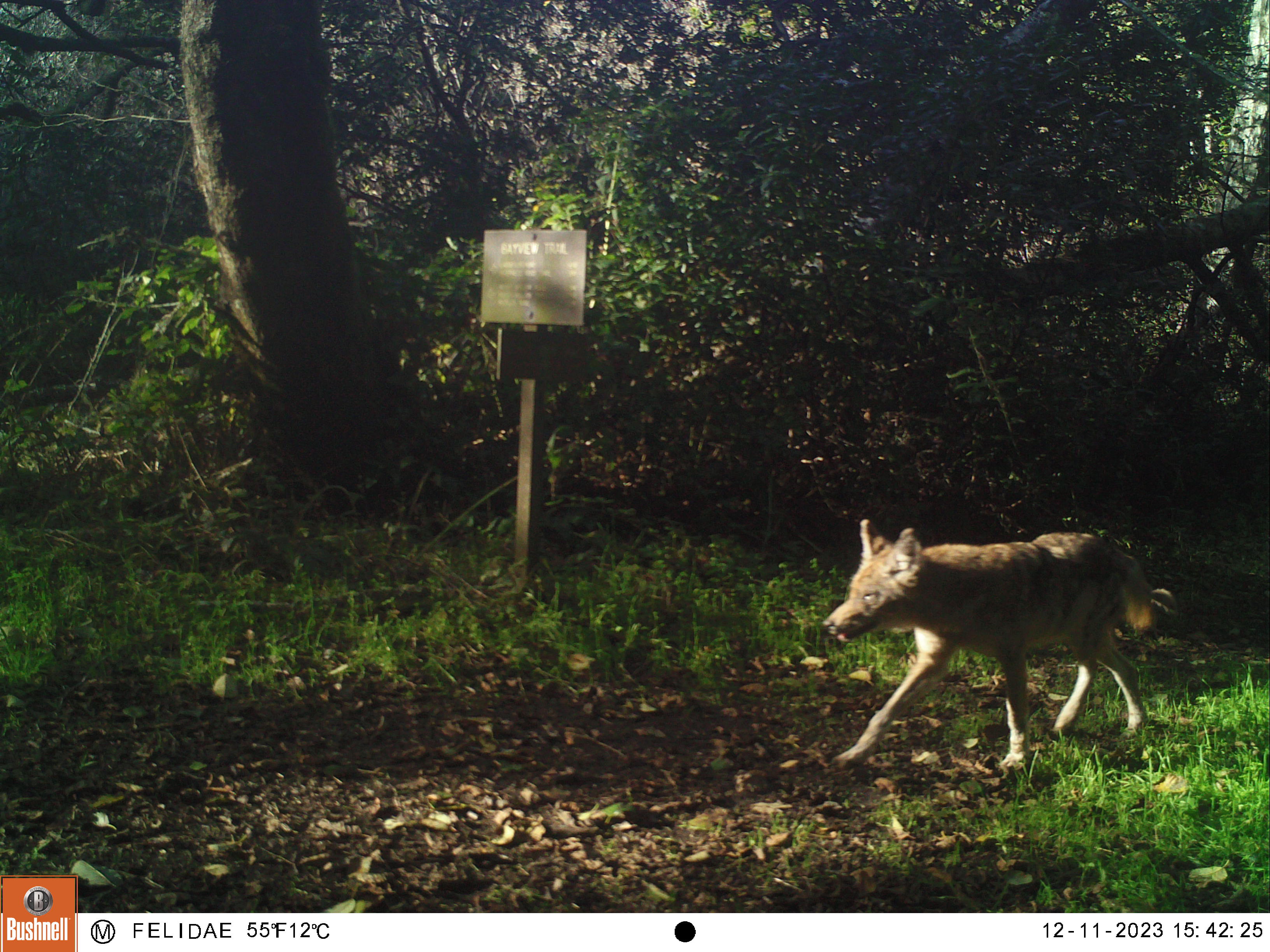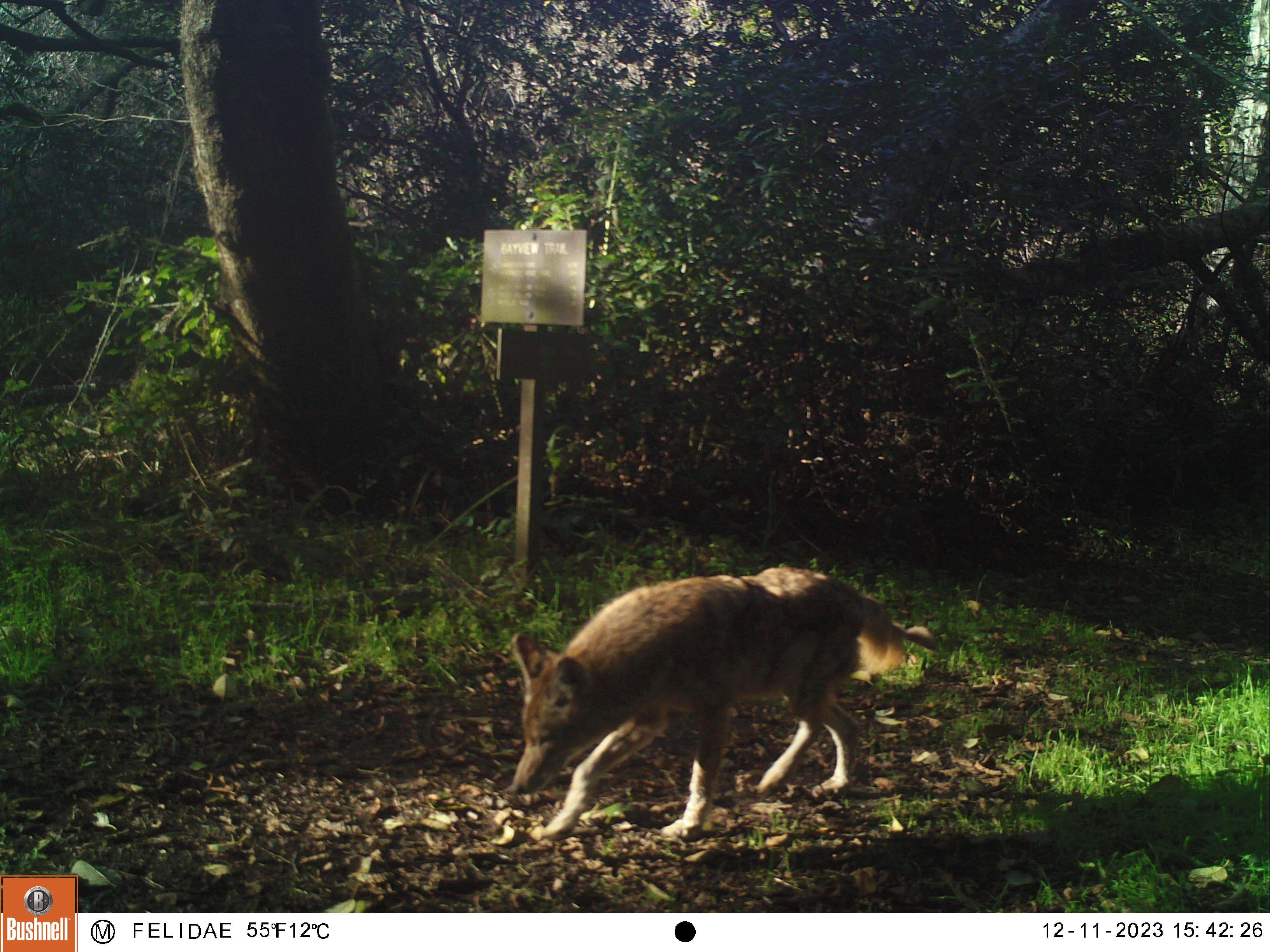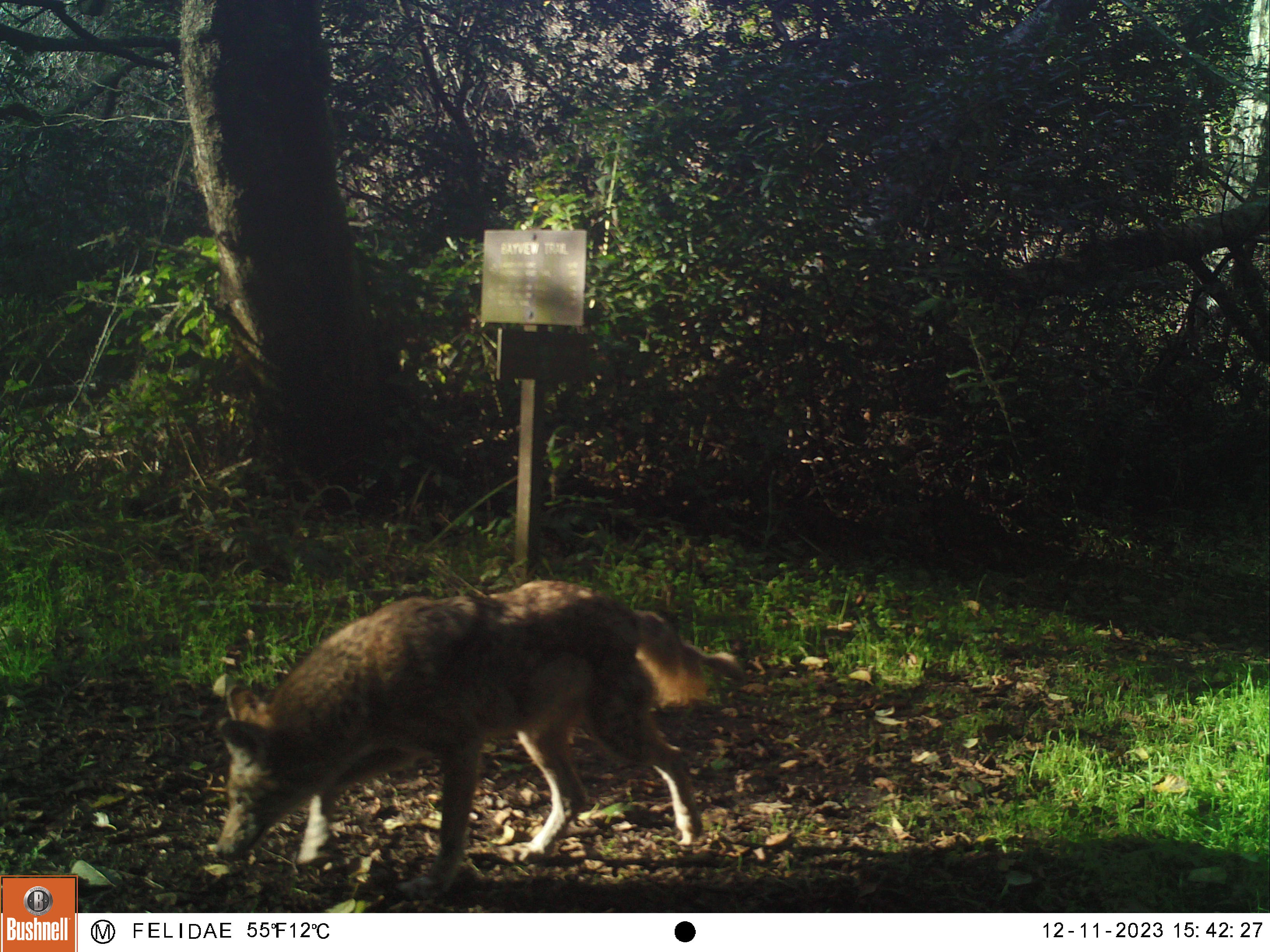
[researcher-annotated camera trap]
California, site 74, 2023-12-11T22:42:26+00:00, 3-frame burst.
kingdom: Animalia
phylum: Chordata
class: Mammalia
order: Carnivora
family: Canidae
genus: Canis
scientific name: Canis latrans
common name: coyote